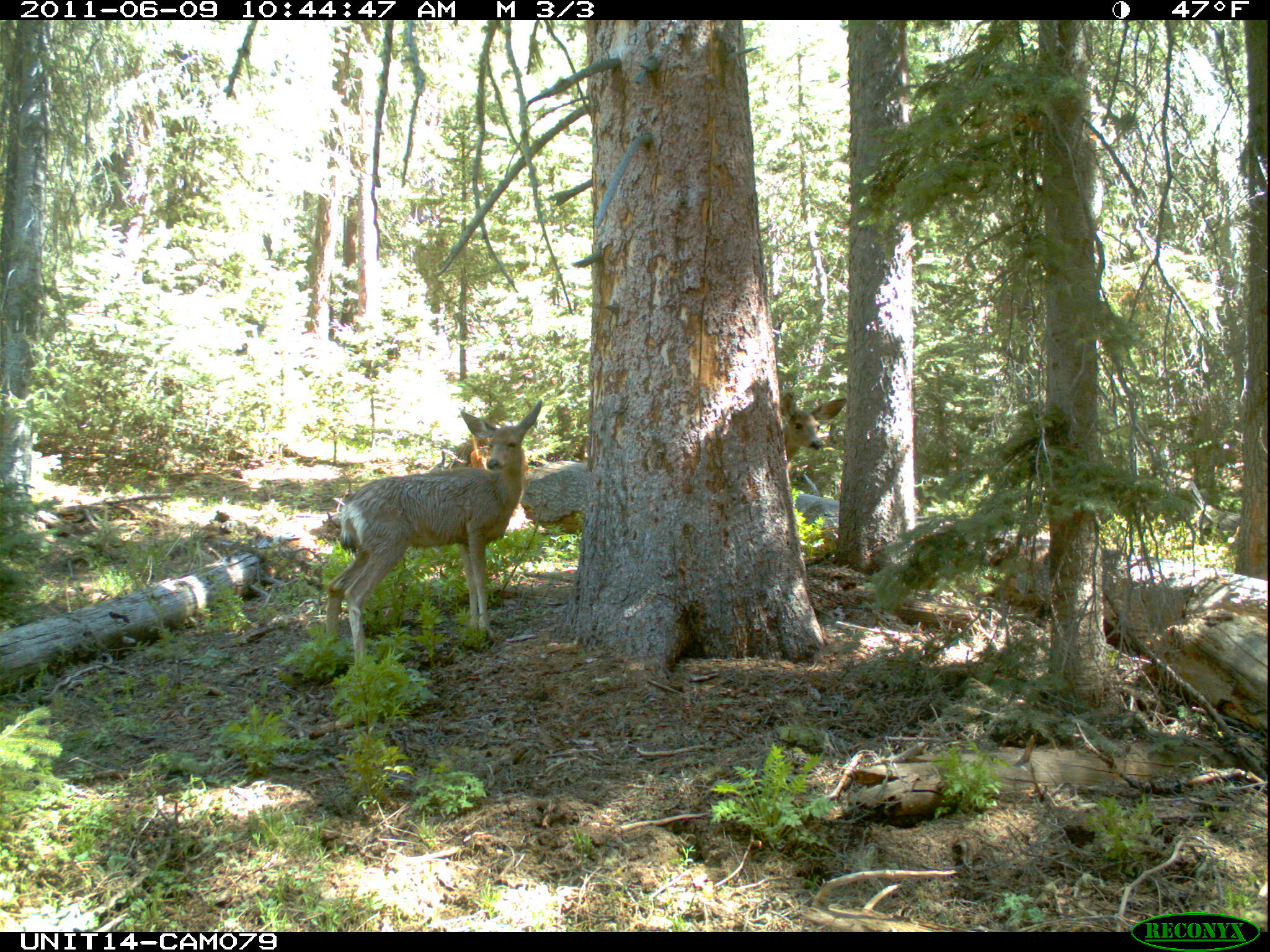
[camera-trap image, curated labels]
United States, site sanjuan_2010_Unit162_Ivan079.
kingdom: Animalia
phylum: Chordata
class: Mammalia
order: Artiodactyla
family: Cervidae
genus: Odocoileus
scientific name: Odocoileus hemionus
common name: mule deer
Odocoileus hemionus (mule deer).